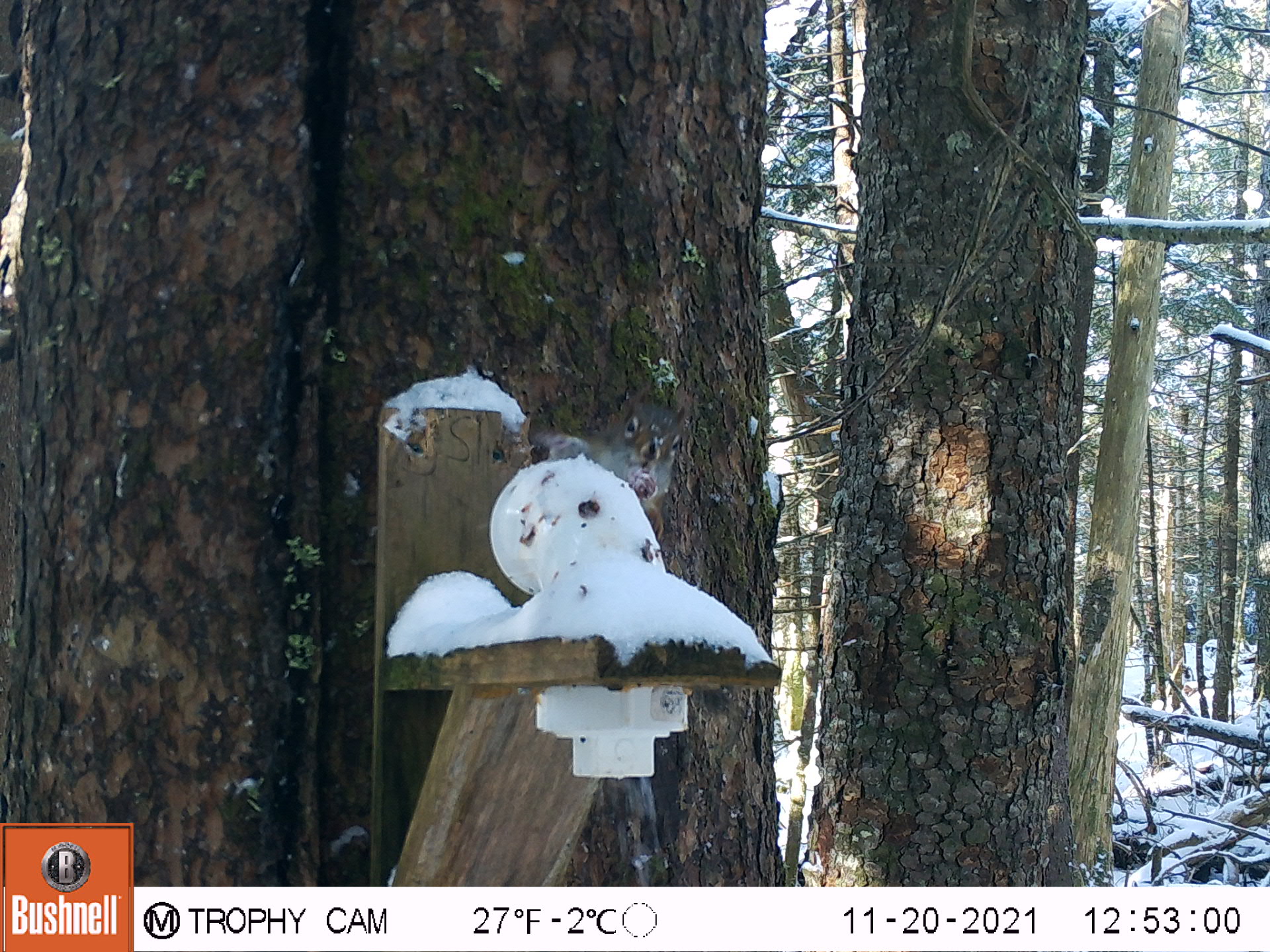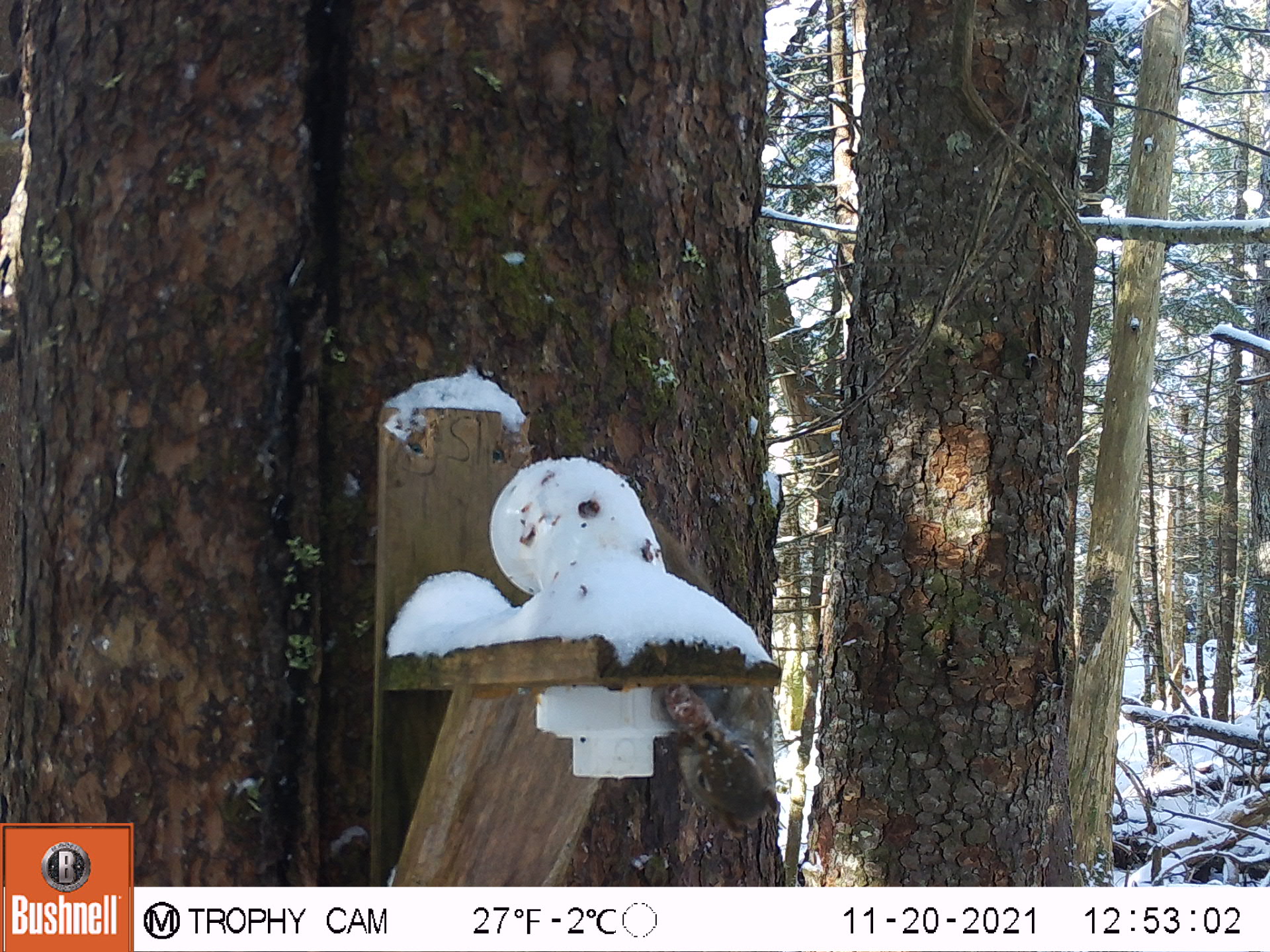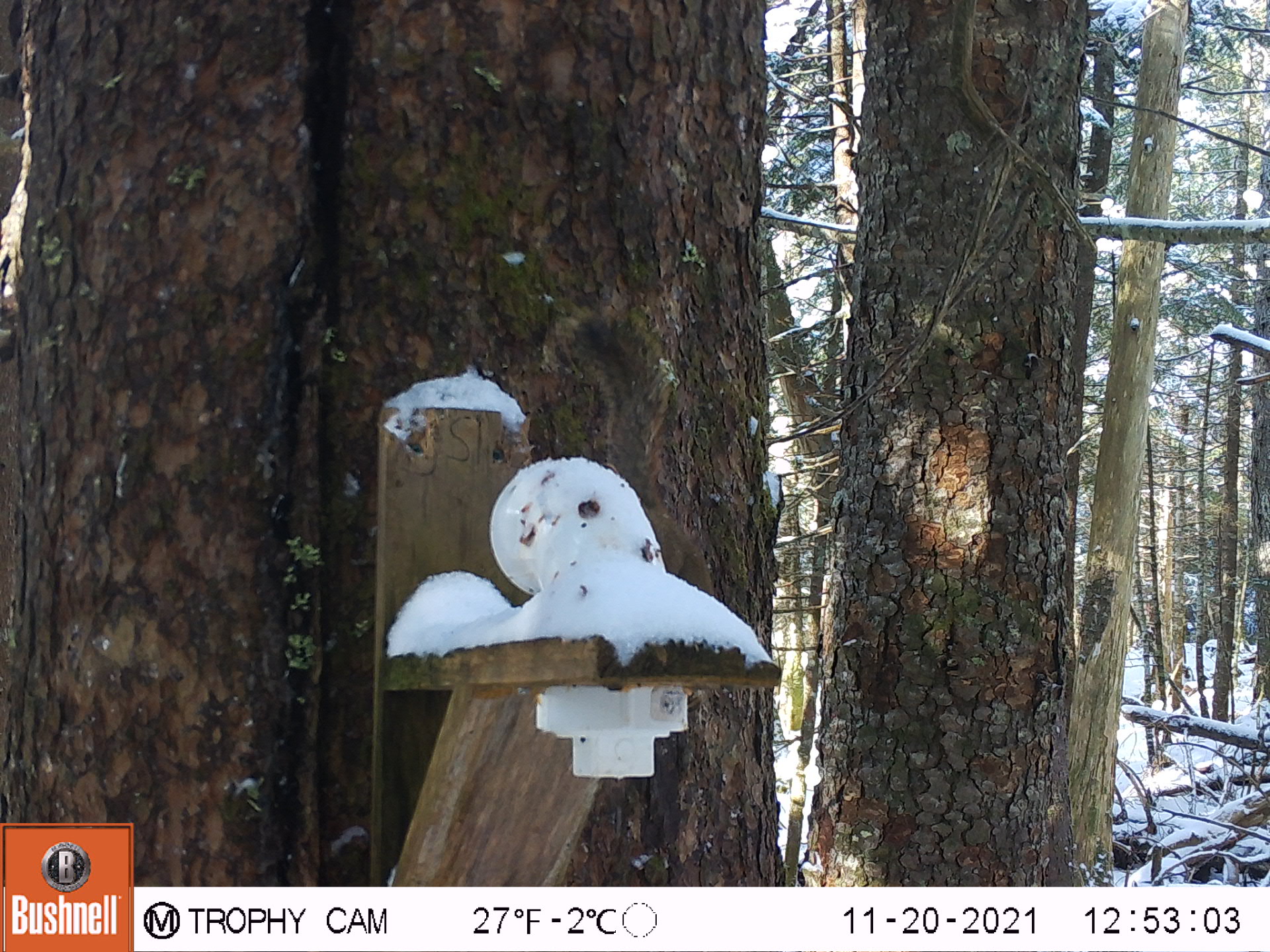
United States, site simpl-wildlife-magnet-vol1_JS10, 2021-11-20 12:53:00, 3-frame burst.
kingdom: Animalia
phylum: Chordata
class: Mammalia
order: Rodentia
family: Sciuridae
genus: Tamiasciurus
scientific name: Tamiasciurus hudsonicus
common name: red squirrel